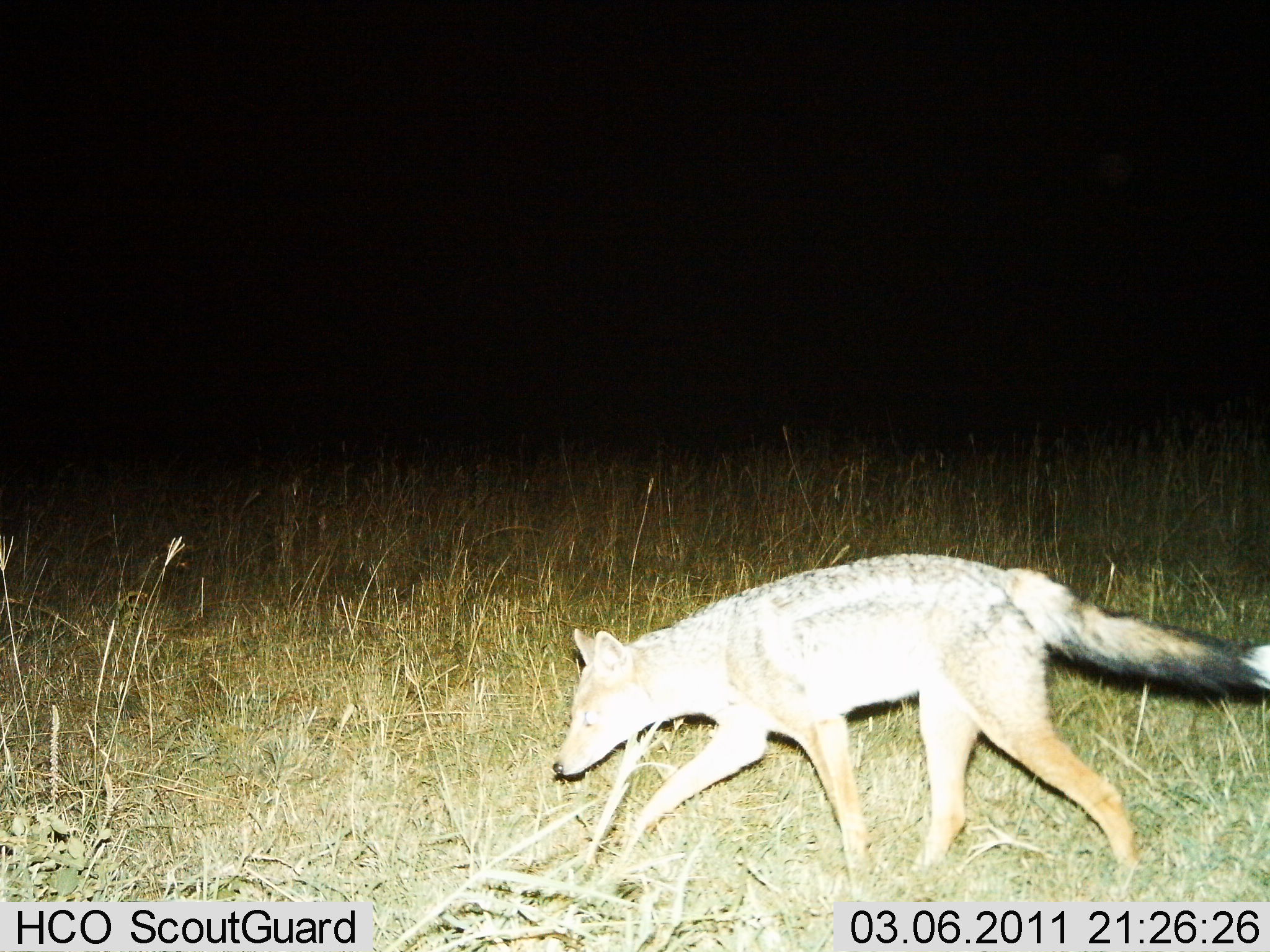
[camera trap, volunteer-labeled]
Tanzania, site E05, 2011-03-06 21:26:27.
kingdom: Animalia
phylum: Chordata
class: Mammalia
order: Carnivora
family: Canidae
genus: Lupulella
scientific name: Lupulella mesomelas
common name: black-backed jackal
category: jackal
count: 1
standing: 0%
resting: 0%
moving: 100%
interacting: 0%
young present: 0%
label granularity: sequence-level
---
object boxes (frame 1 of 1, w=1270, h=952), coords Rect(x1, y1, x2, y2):
animal: Rect(552, 553, 1270, 902)